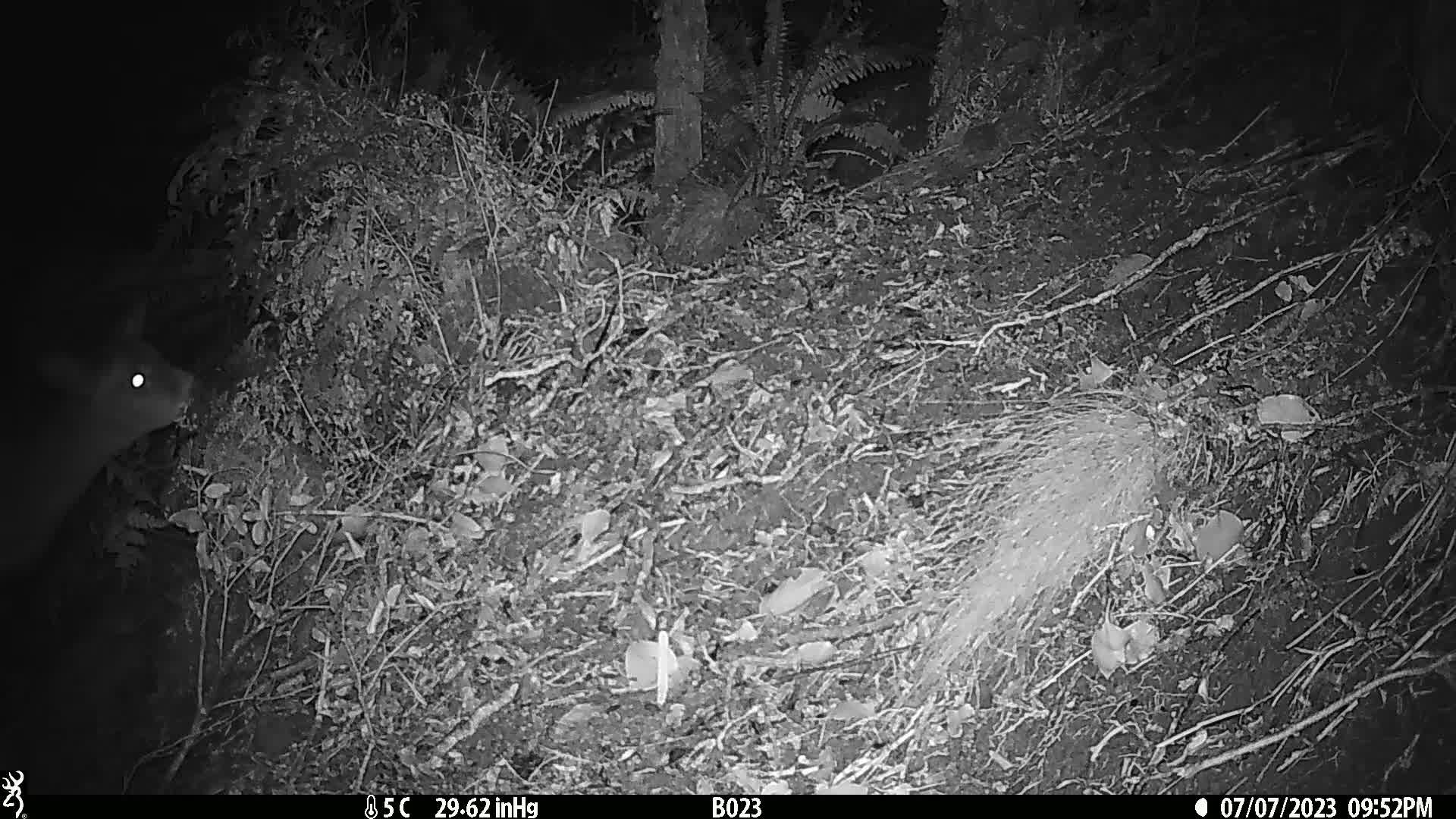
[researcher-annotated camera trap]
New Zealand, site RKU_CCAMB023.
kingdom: Animalia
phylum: Chordata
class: Mammalia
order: Artiodactyla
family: Cervidae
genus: Odocoileus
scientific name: Odocoileus virginianus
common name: white-tailed deer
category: white tailed deer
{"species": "white tailed deer (white-tailed deer) (Odocoileus virginianus)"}